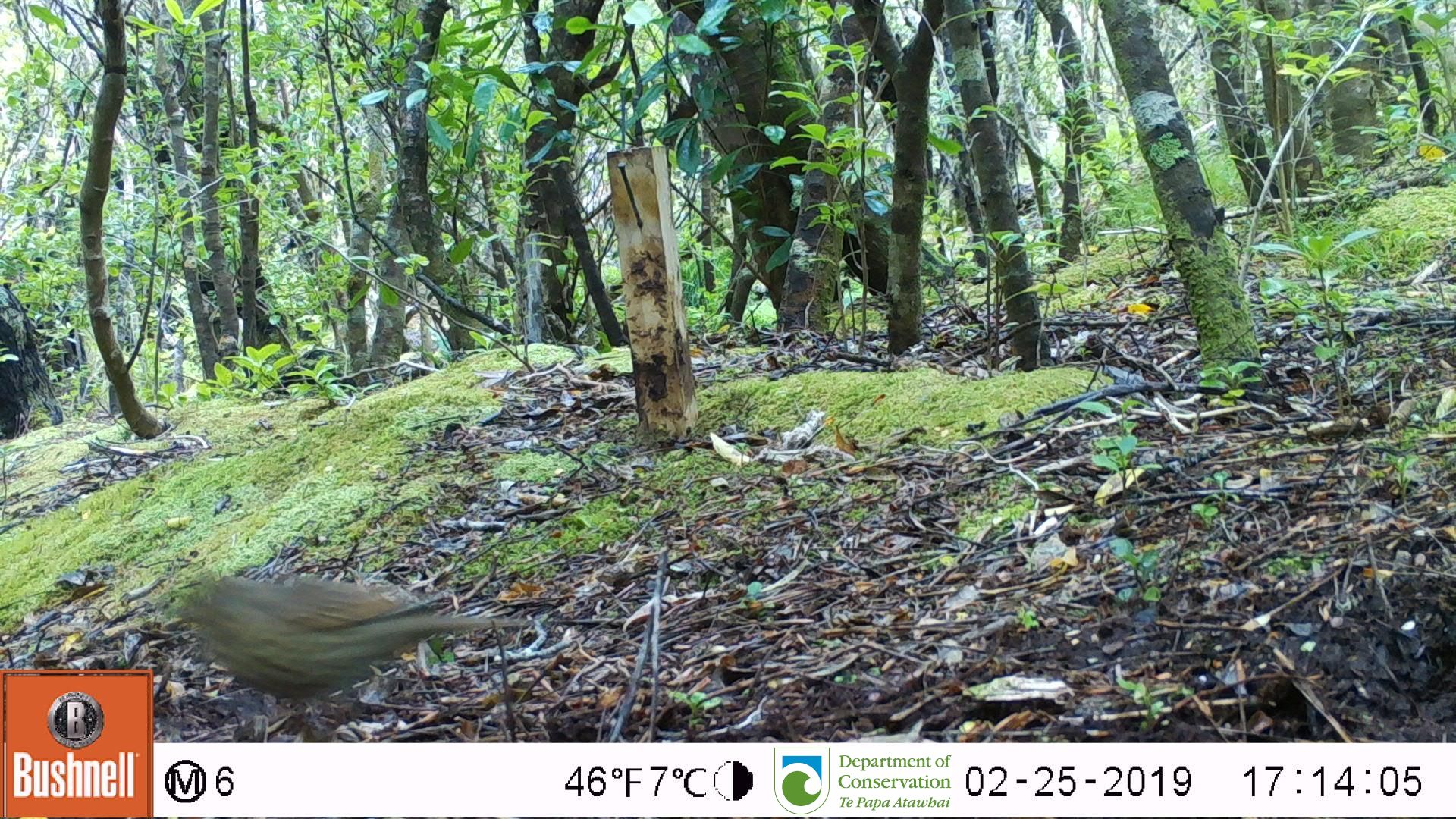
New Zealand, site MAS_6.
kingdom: Animalia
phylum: Chordata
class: Aves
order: Passeriformes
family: Turdidae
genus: Turdus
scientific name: Turdus philomelos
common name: song thrush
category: thrush